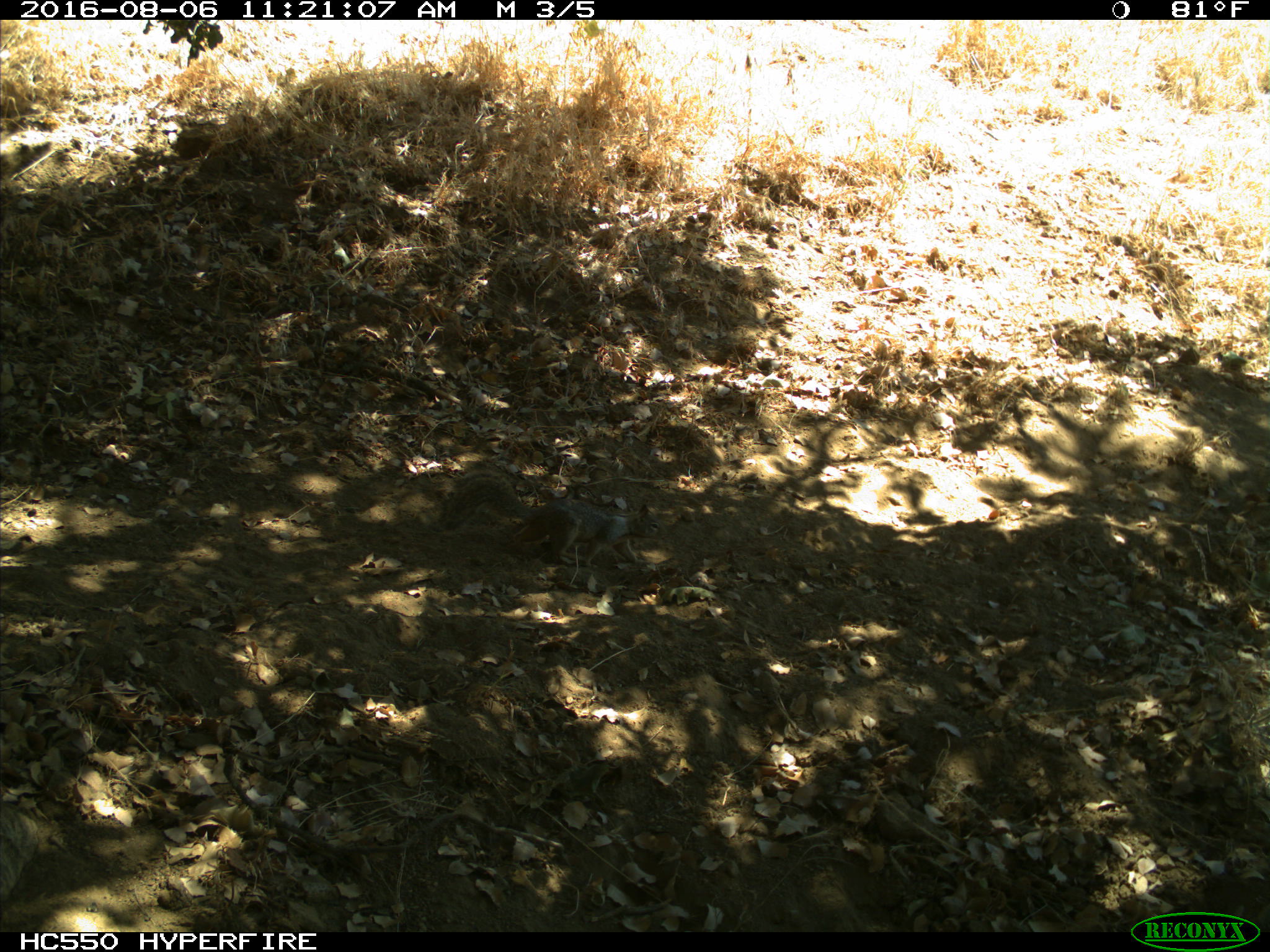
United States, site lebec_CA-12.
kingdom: Animalia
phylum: Chordata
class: Mammalia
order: Rodentia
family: Sciuridae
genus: Otospermophilus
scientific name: Otospermophilus beecheyi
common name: california ground squirrel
Otospermophilus beecheyi (california ground squirrel).